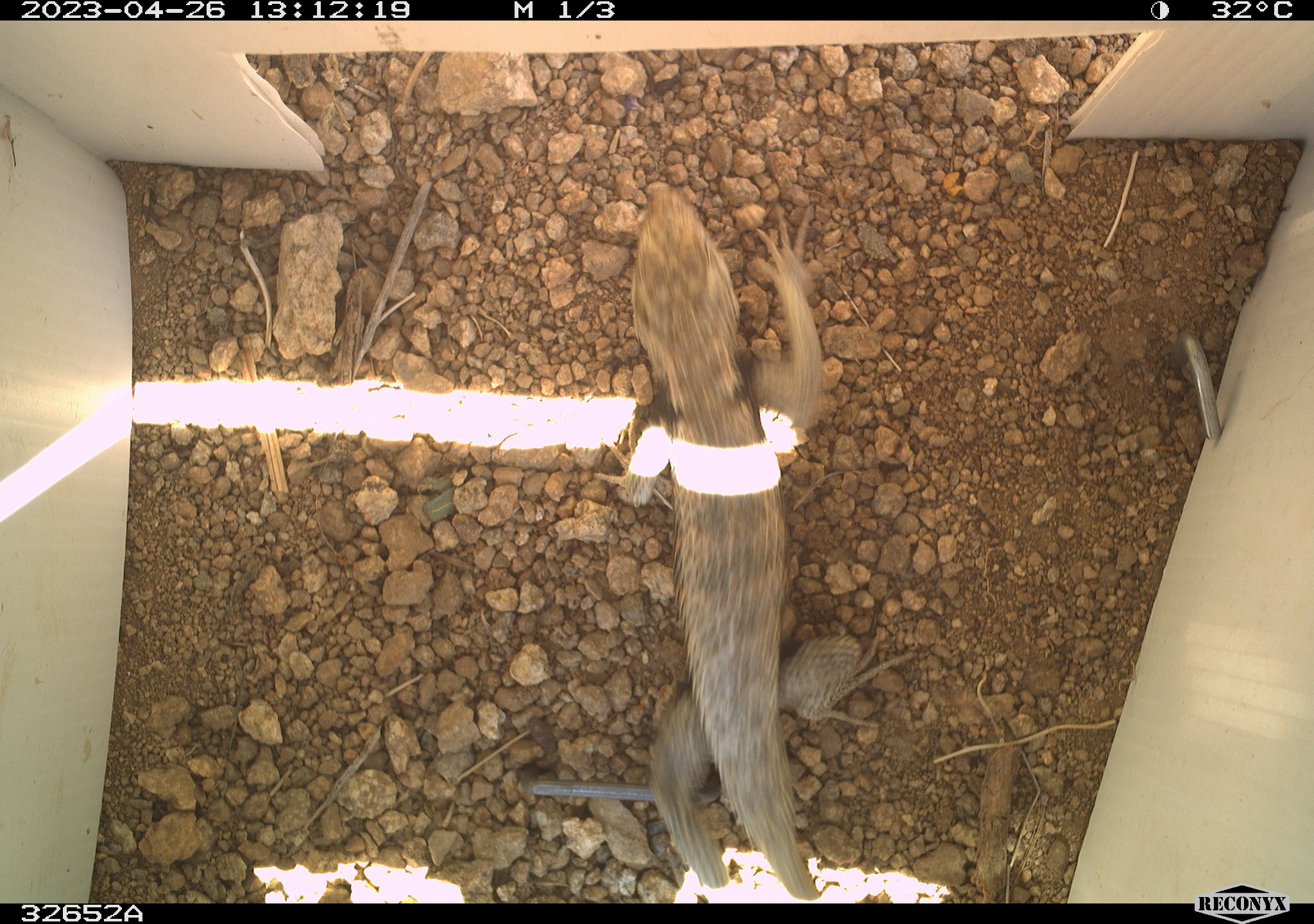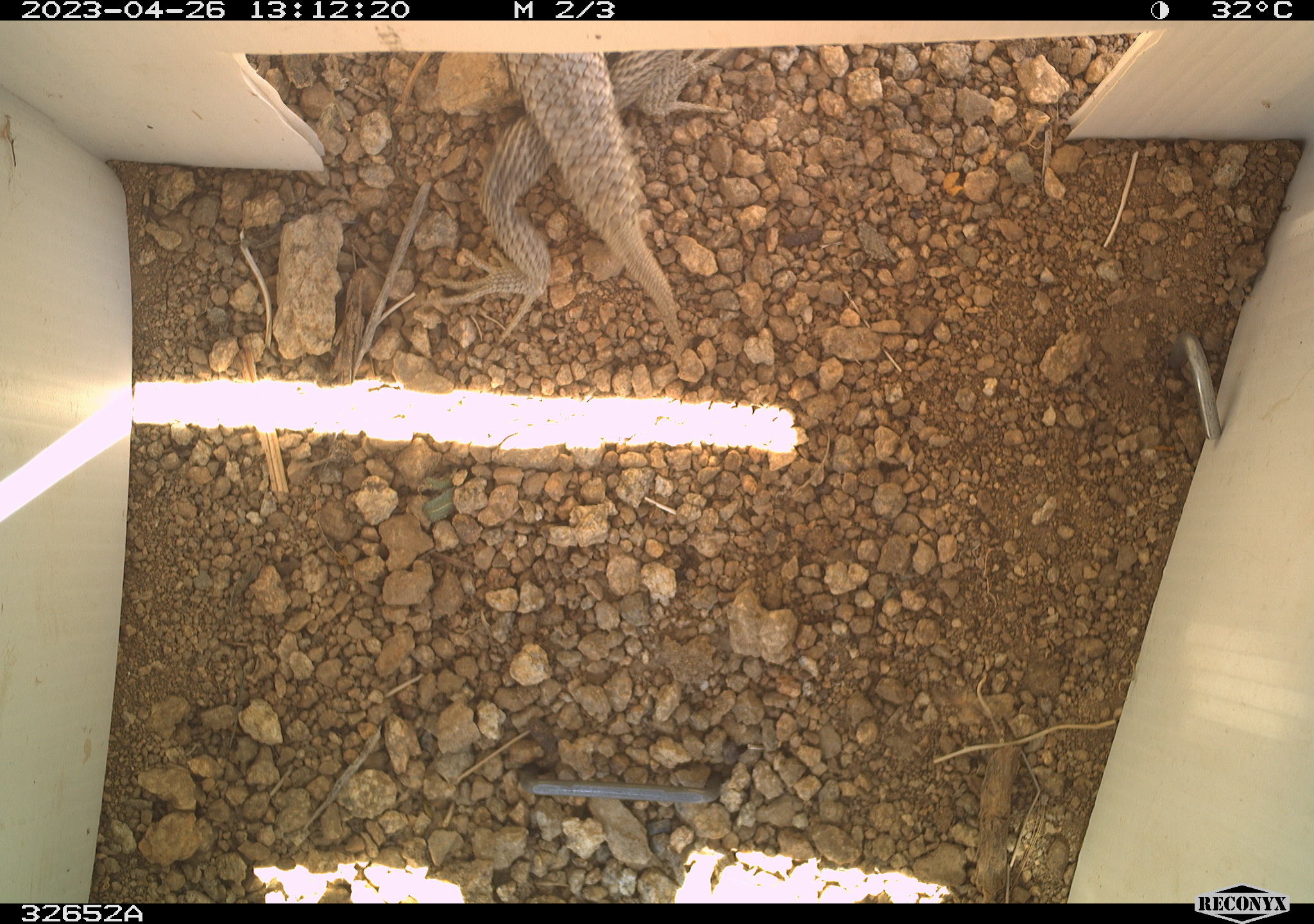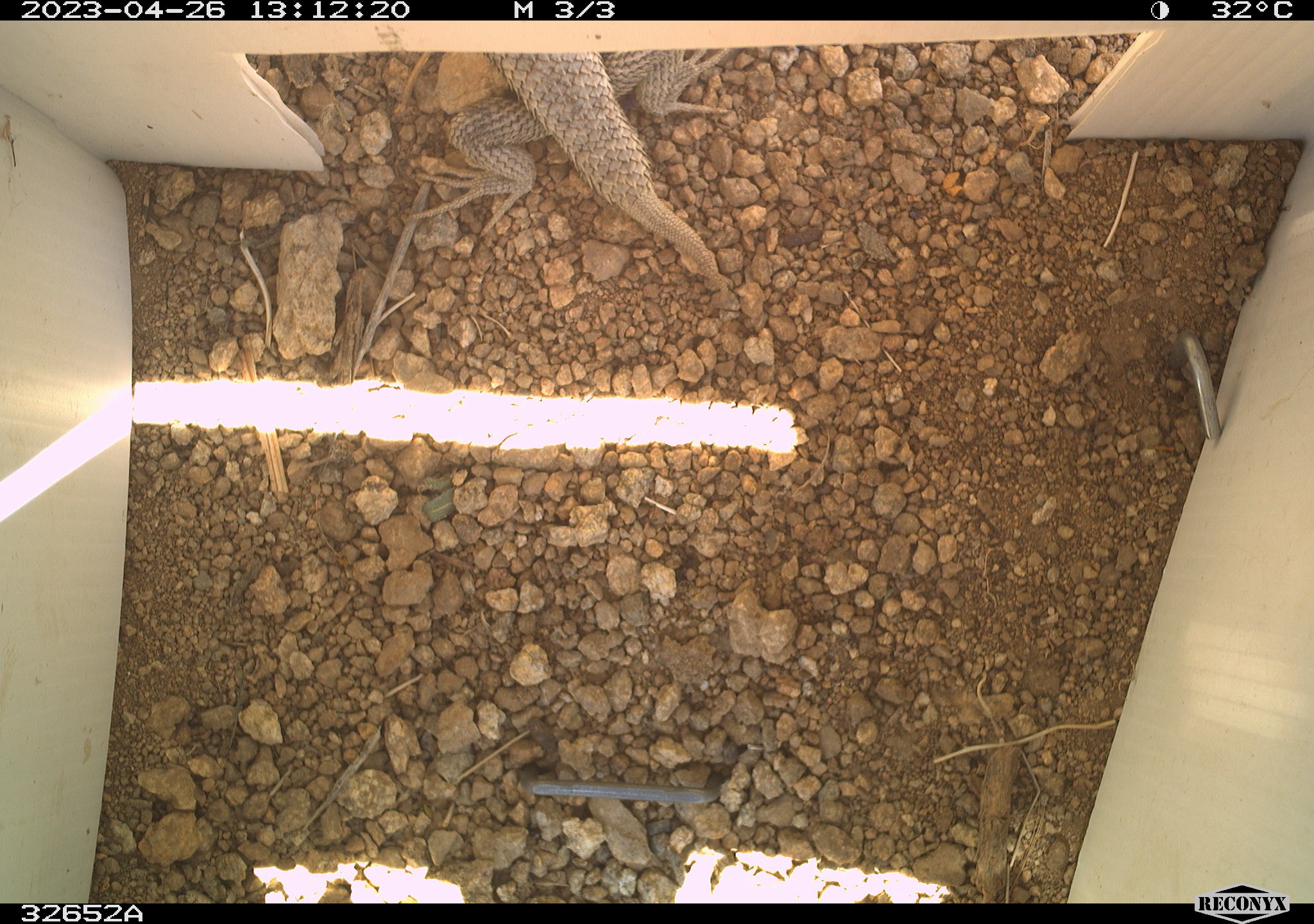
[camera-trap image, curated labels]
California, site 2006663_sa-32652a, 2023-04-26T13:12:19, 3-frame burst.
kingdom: Animalia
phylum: Chordata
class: Reptilia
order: Squamata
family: Phrynosomatidae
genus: Sceloporus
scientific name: Sceloporus uniformis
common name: yellow-backed spiny lizard